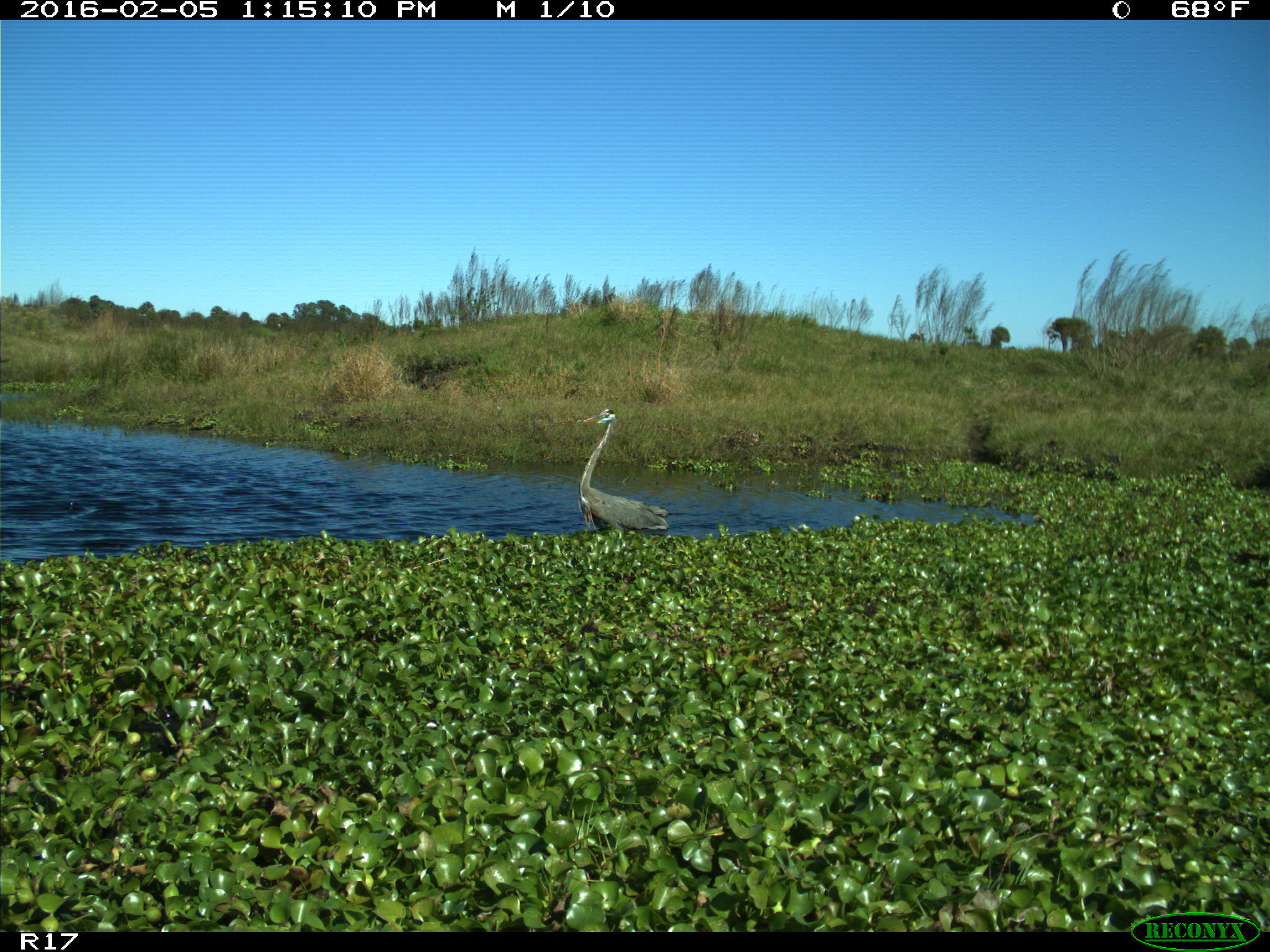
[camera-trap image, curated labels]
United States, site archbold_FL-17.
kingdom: Animalia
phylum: Chordata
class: Aves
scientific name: Aves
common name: birds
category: unidentified bird